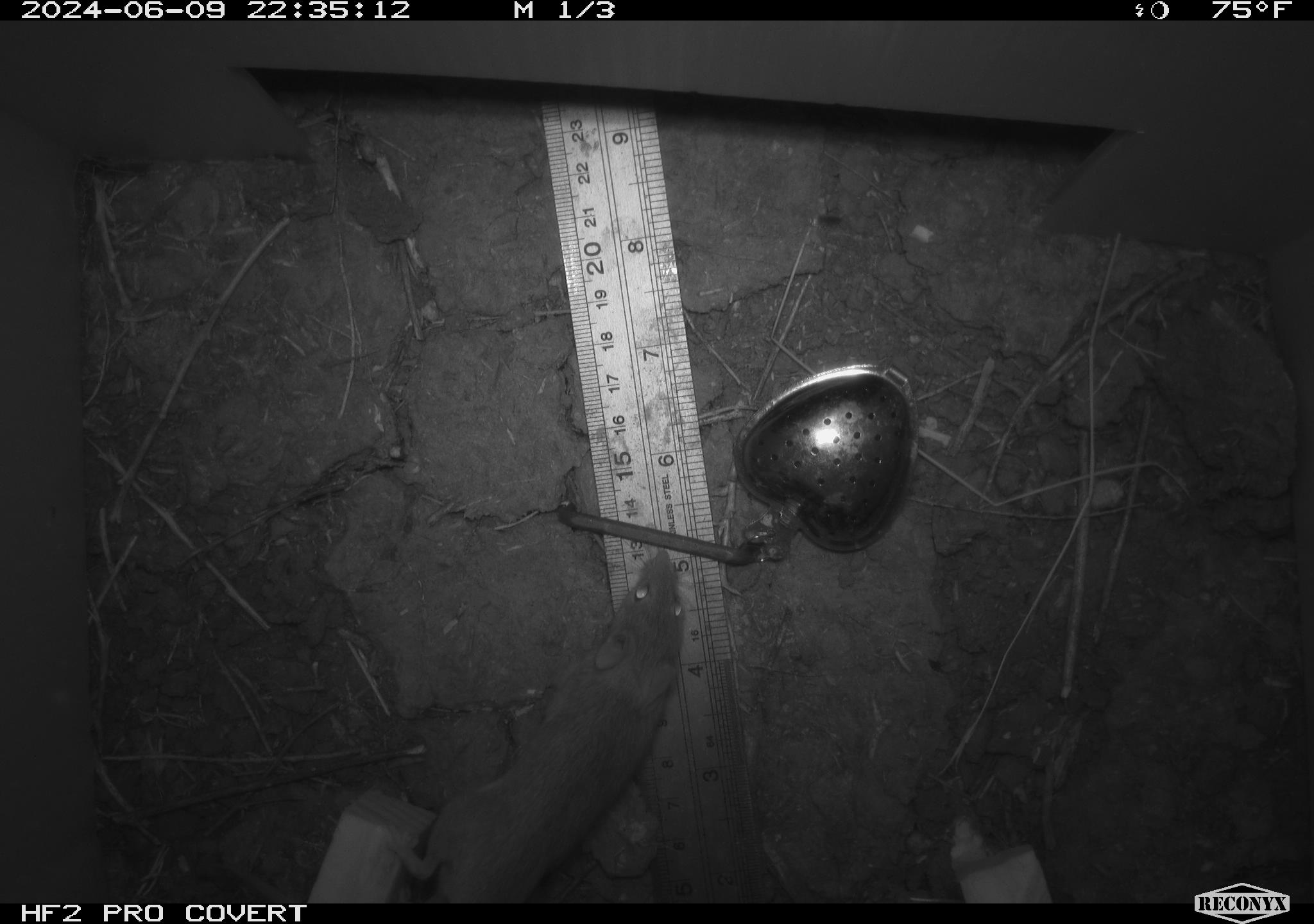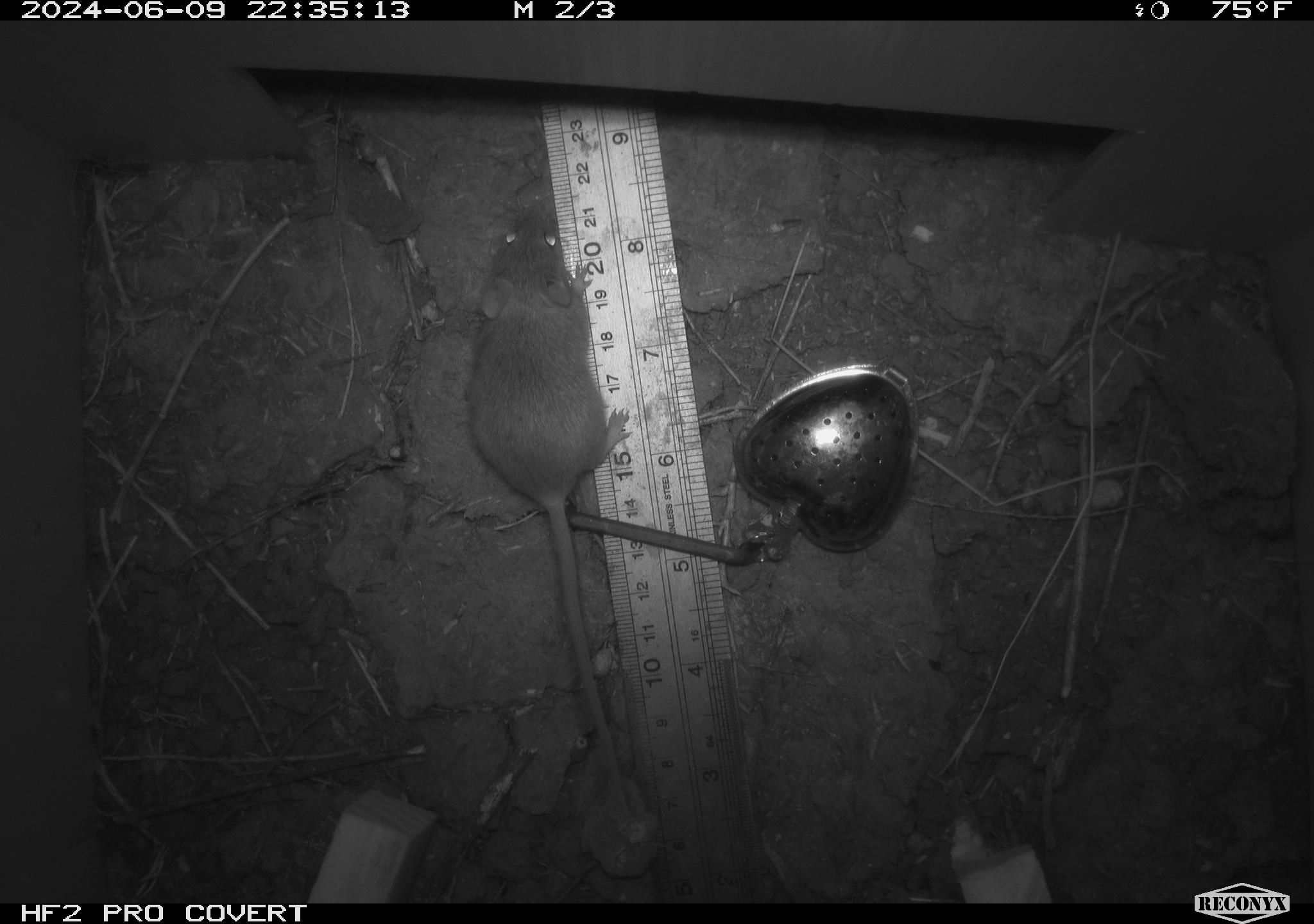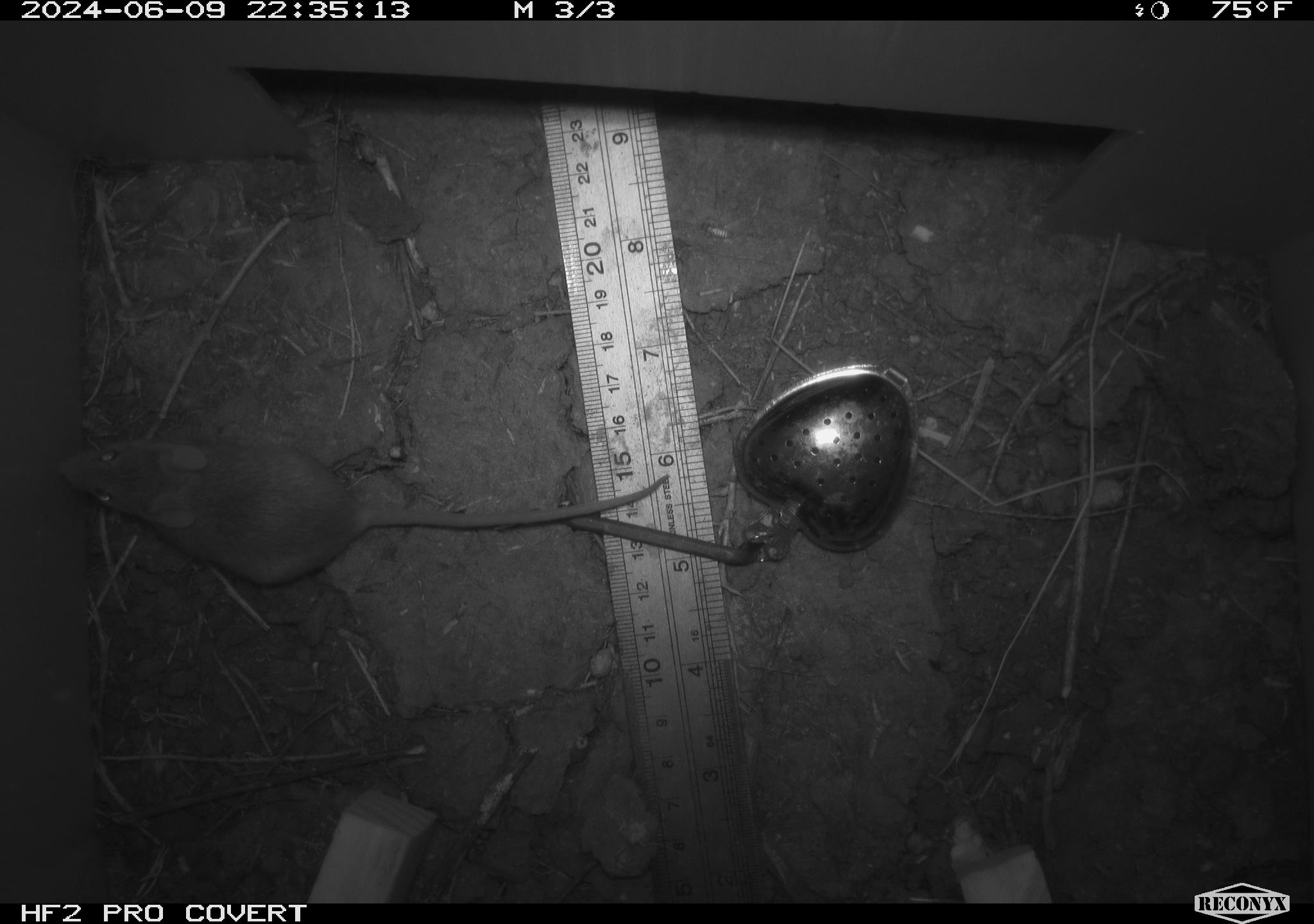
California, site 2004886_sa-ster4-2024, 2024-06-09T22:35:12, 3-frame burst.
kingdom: Animalia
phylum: Chordata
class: Mammalia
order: Rodentia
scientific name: Rodentia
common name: mouse species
Mouse species (Rodentia).